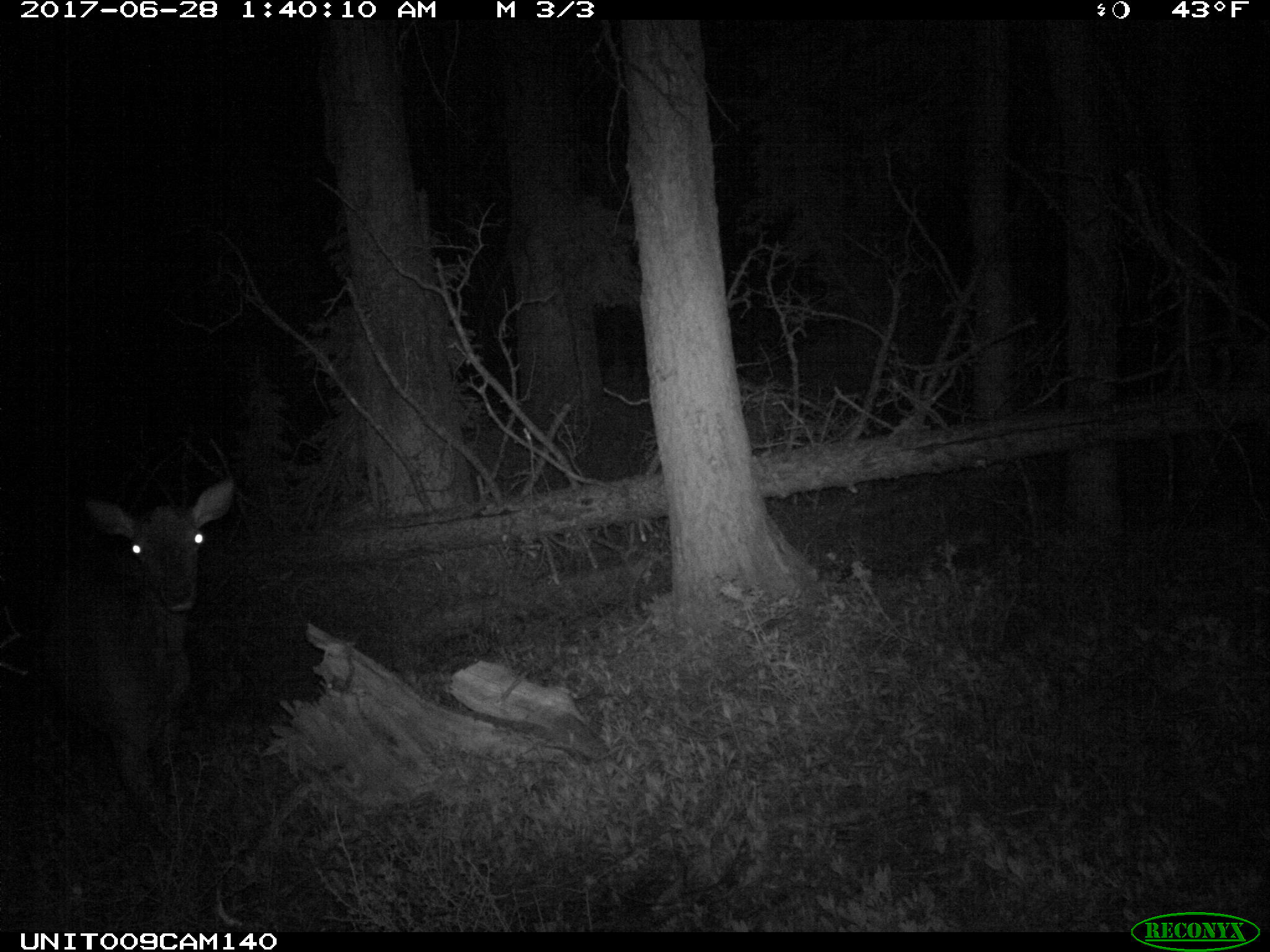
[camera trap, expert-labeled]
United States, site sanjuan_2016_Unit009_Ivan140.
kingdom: Animalia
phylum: Chordata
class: Mammalia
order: Artiodactyla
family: Cervidae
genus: Cervus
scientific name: Cervus elaphus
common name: red deer